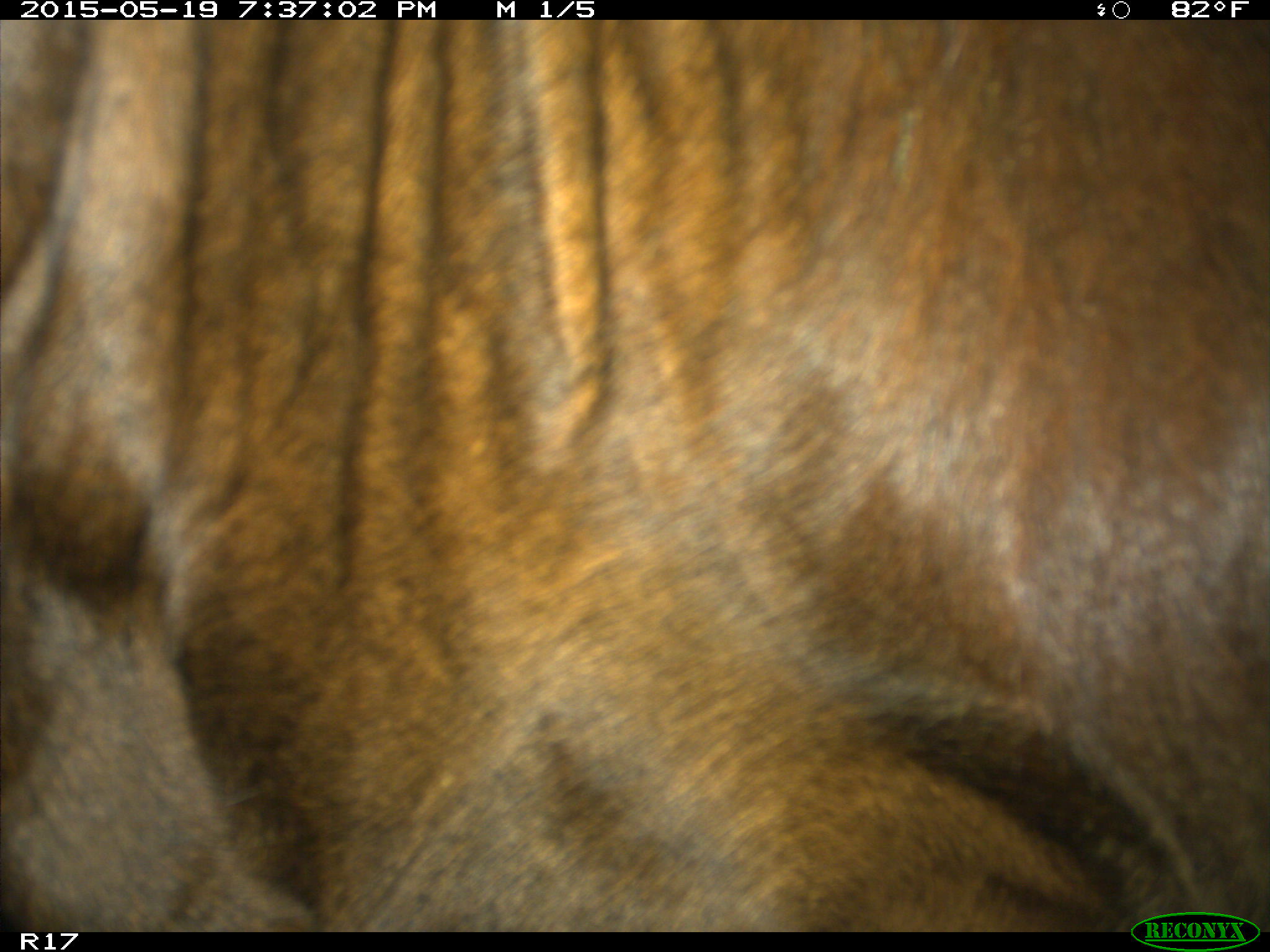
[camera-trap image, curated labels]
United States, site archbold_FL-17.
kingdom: Animalia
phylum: Chordata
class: Mammalia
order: Artiodactyla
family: Bovidae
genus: Bos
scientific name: Bos taurus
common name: domestic cow